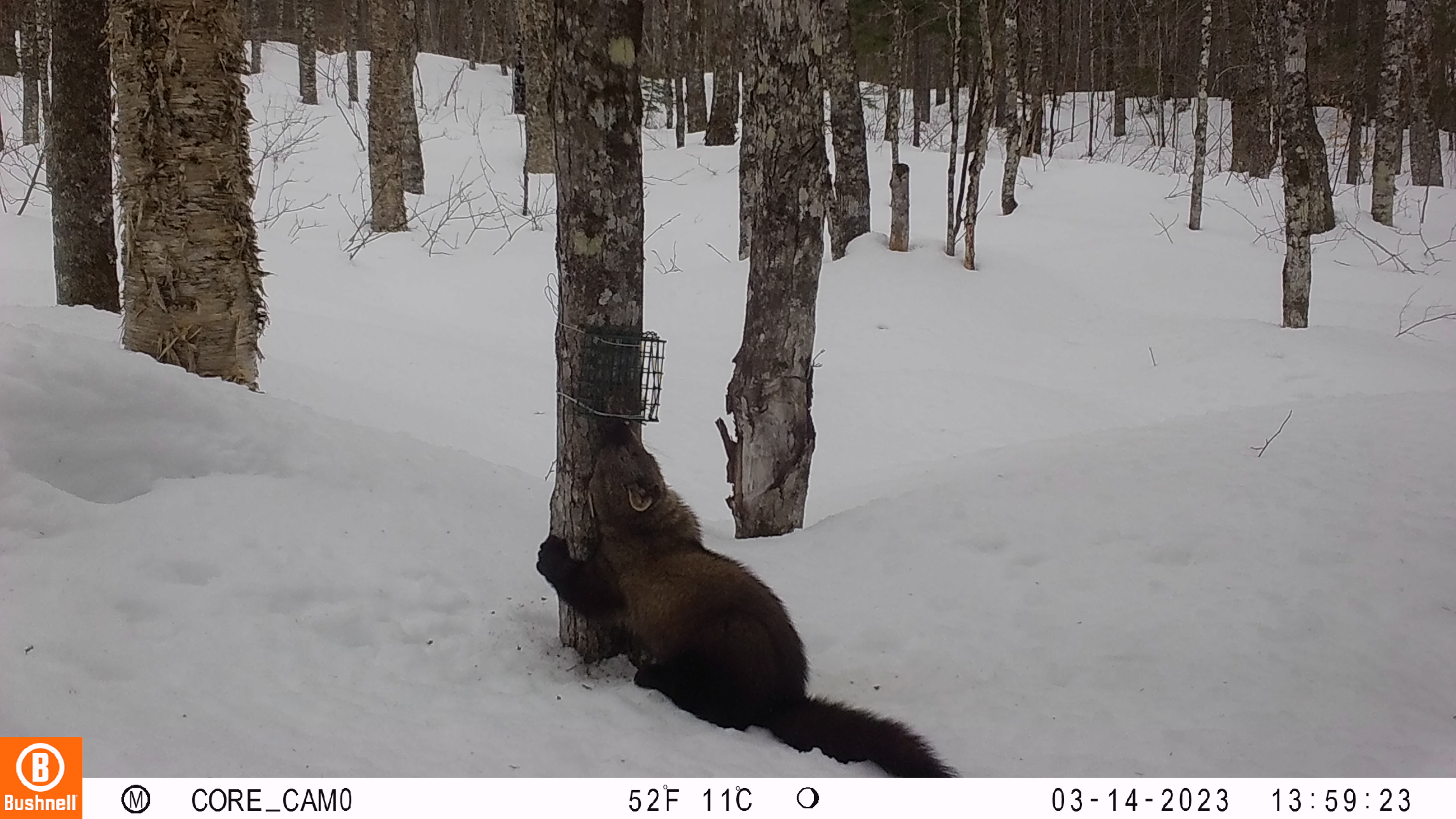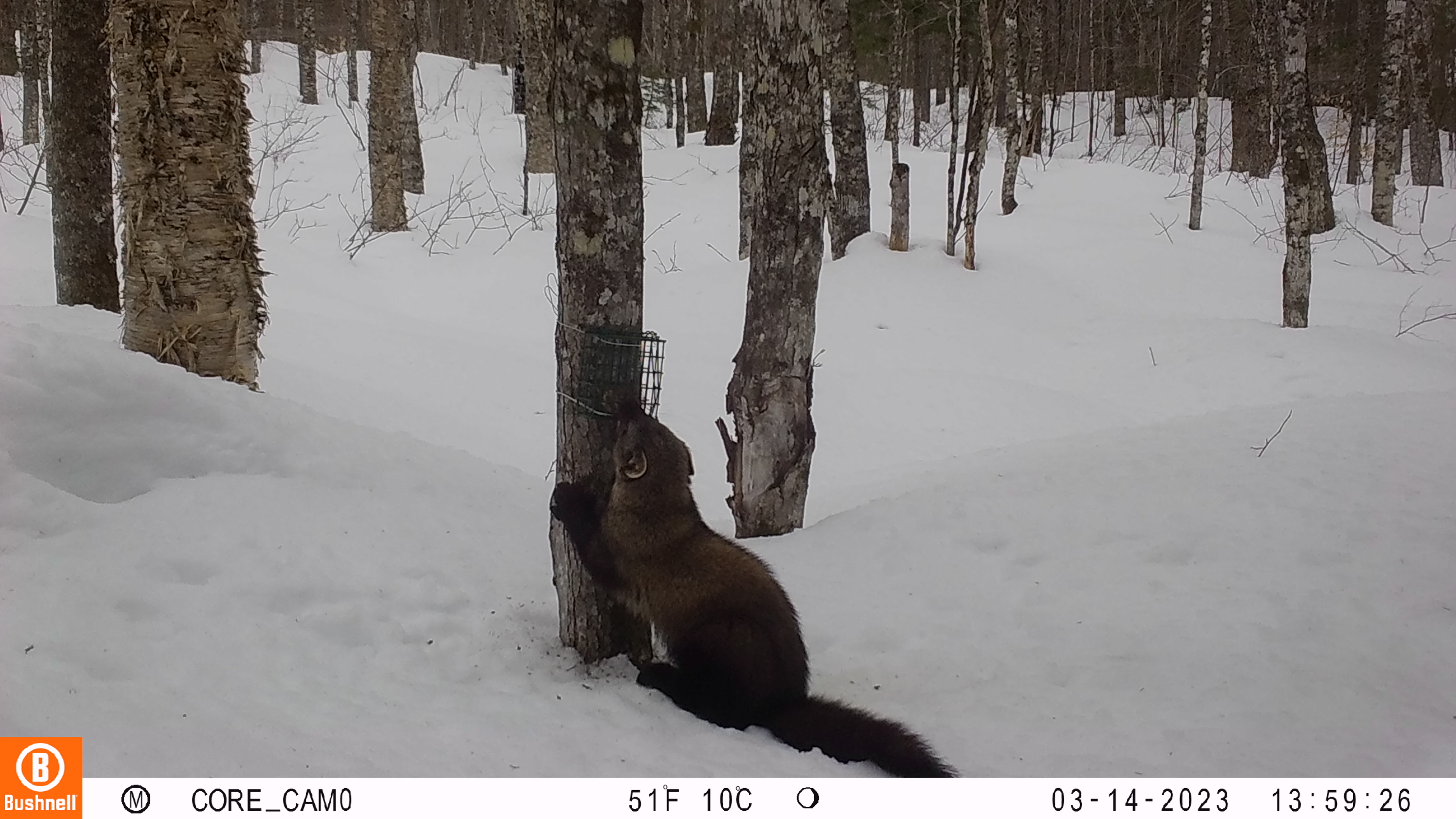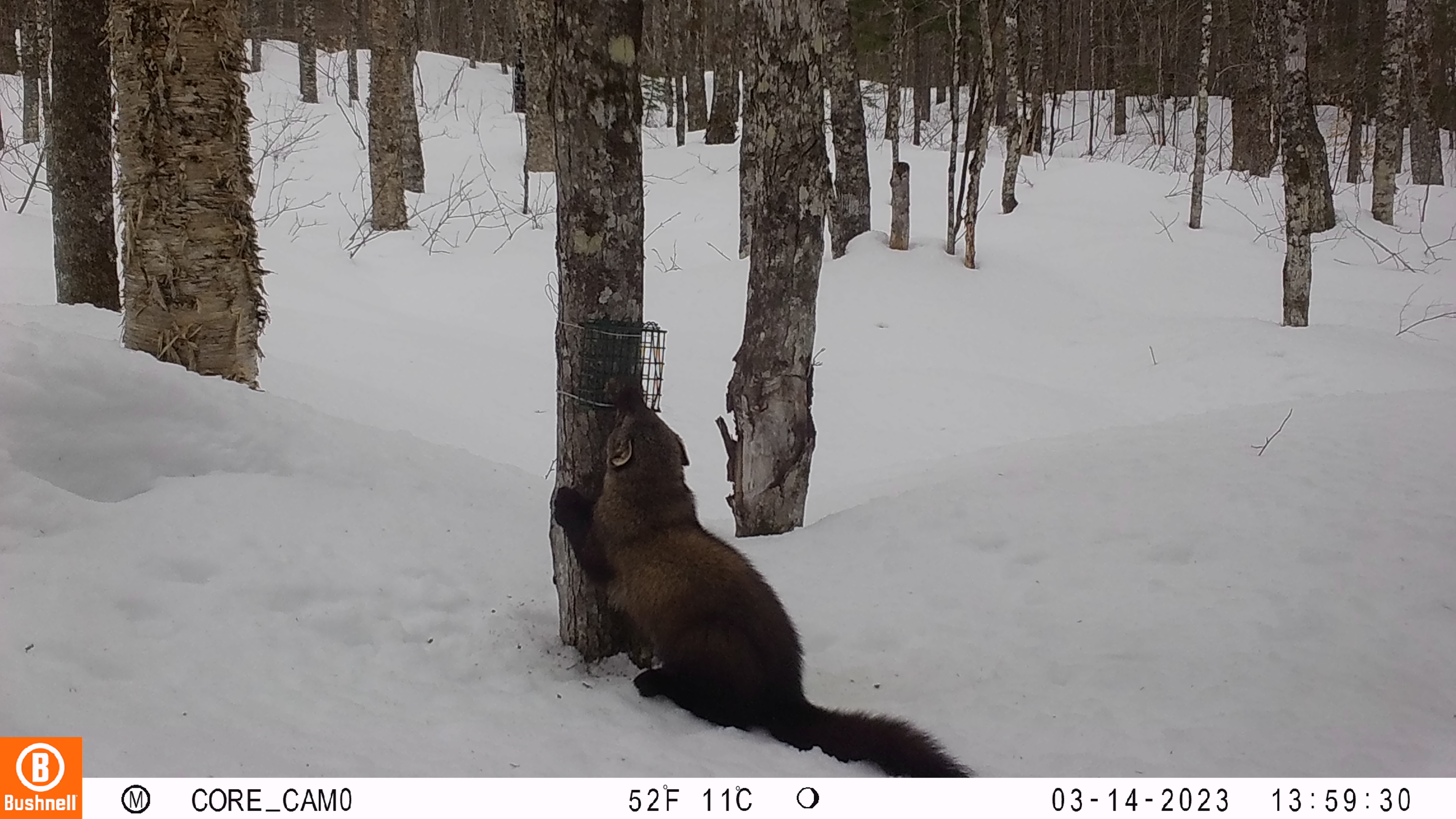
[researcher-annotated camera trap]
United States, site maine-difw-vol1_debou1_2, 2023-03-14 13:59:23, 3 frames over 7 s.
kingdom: Animalia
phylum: Chordata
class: Mammalia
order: Carnivora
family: Mustelidae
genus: Pekania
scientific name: Pekania pennanti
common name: fisher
Fisher (Pekania pennanti).